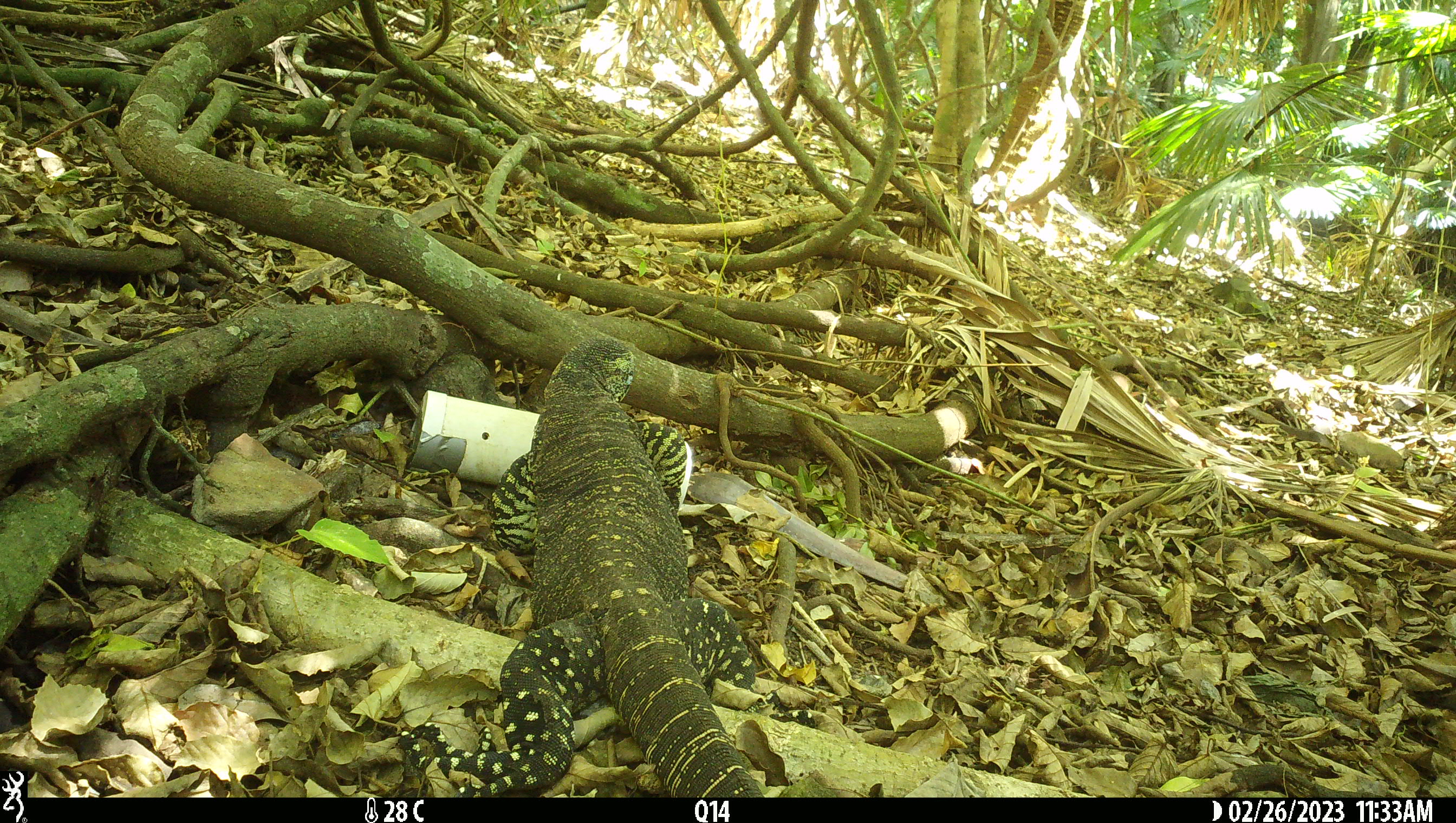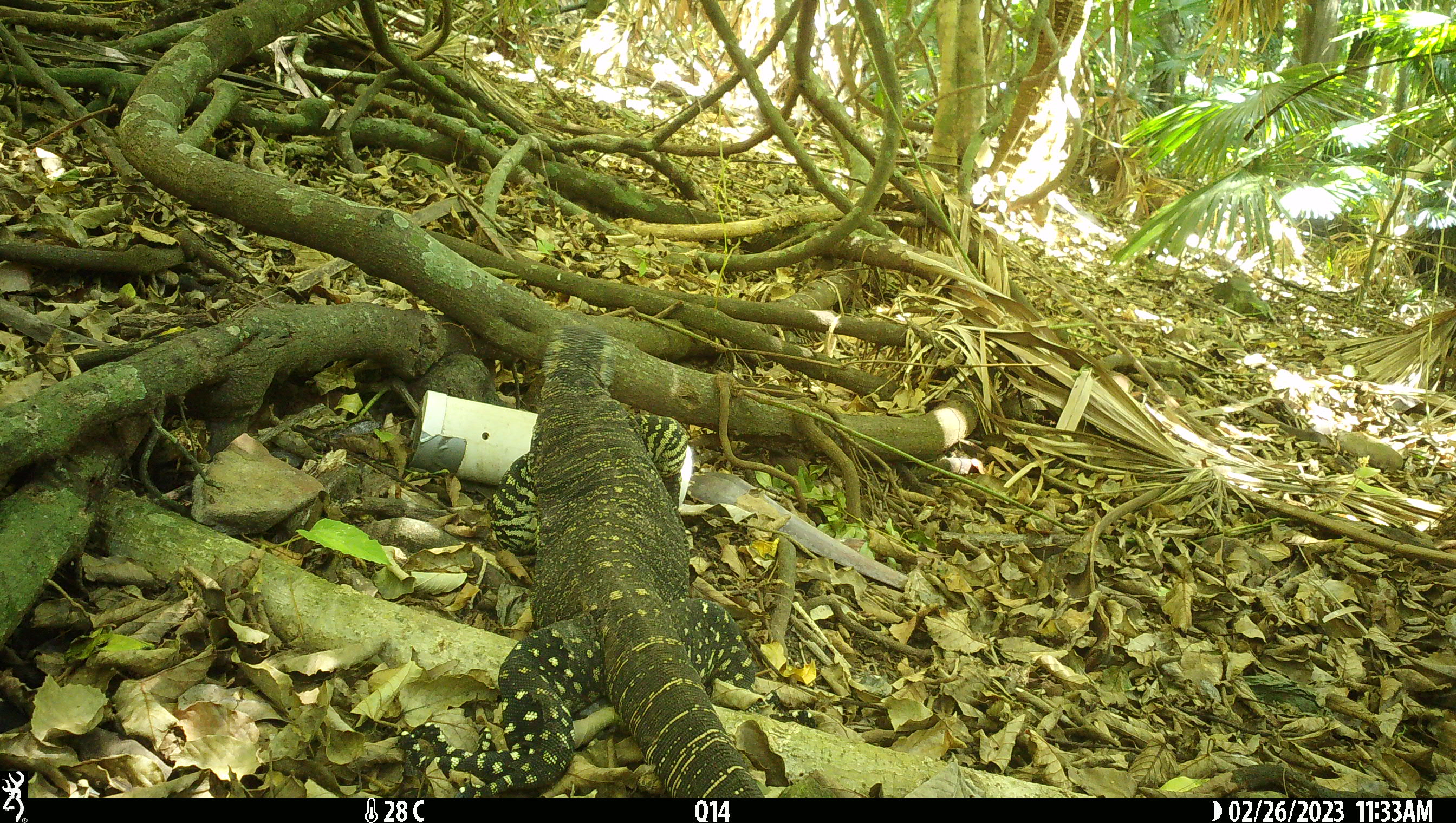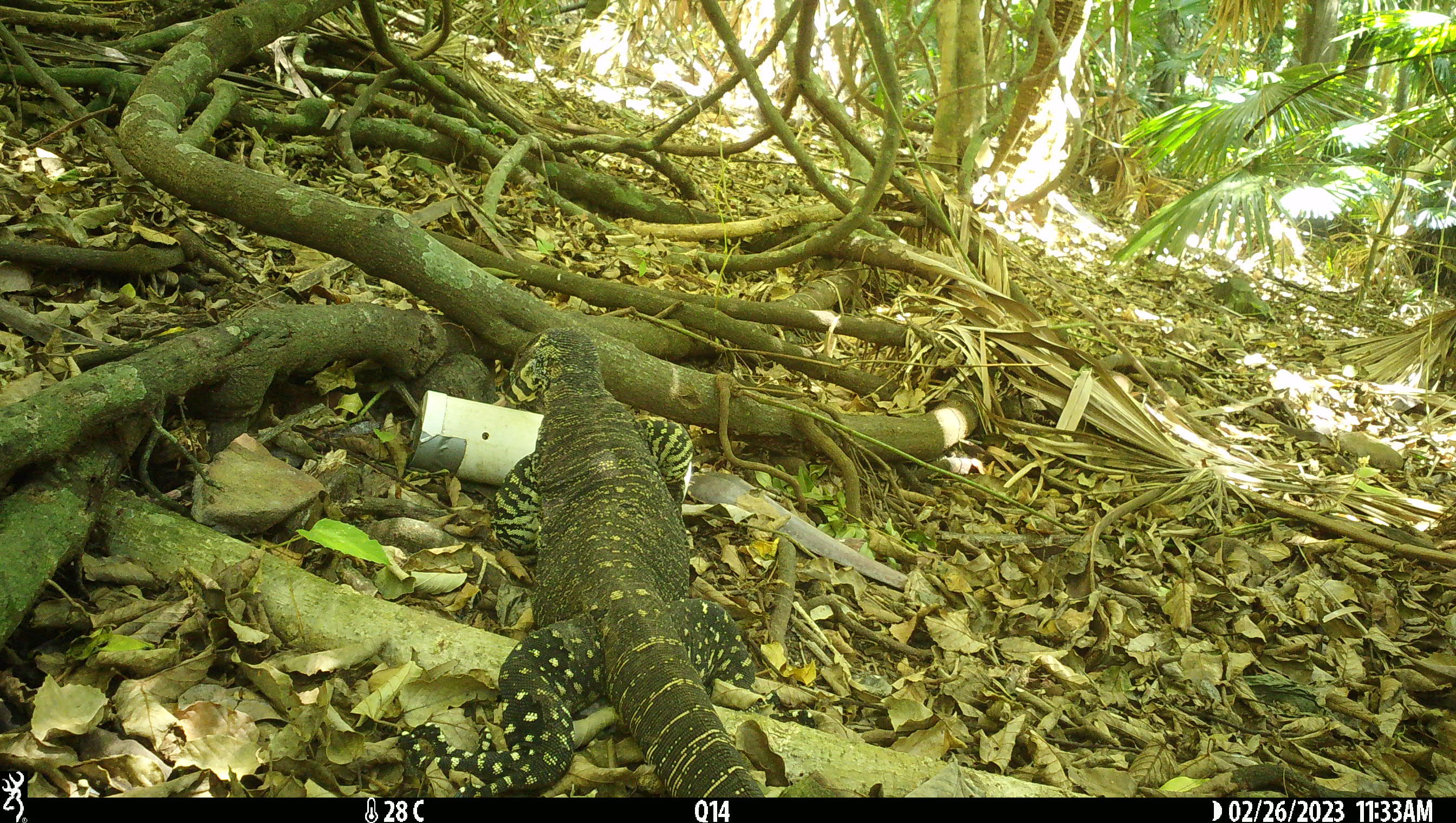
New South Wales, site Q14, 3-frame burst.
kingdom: Animalia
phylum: Chordata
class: Reptilia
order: Squamata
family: Varanidae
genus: Varanus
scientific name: Varanus varius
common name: lace monitor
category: goanna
Goanna (lace monitor) (Varanus varius).